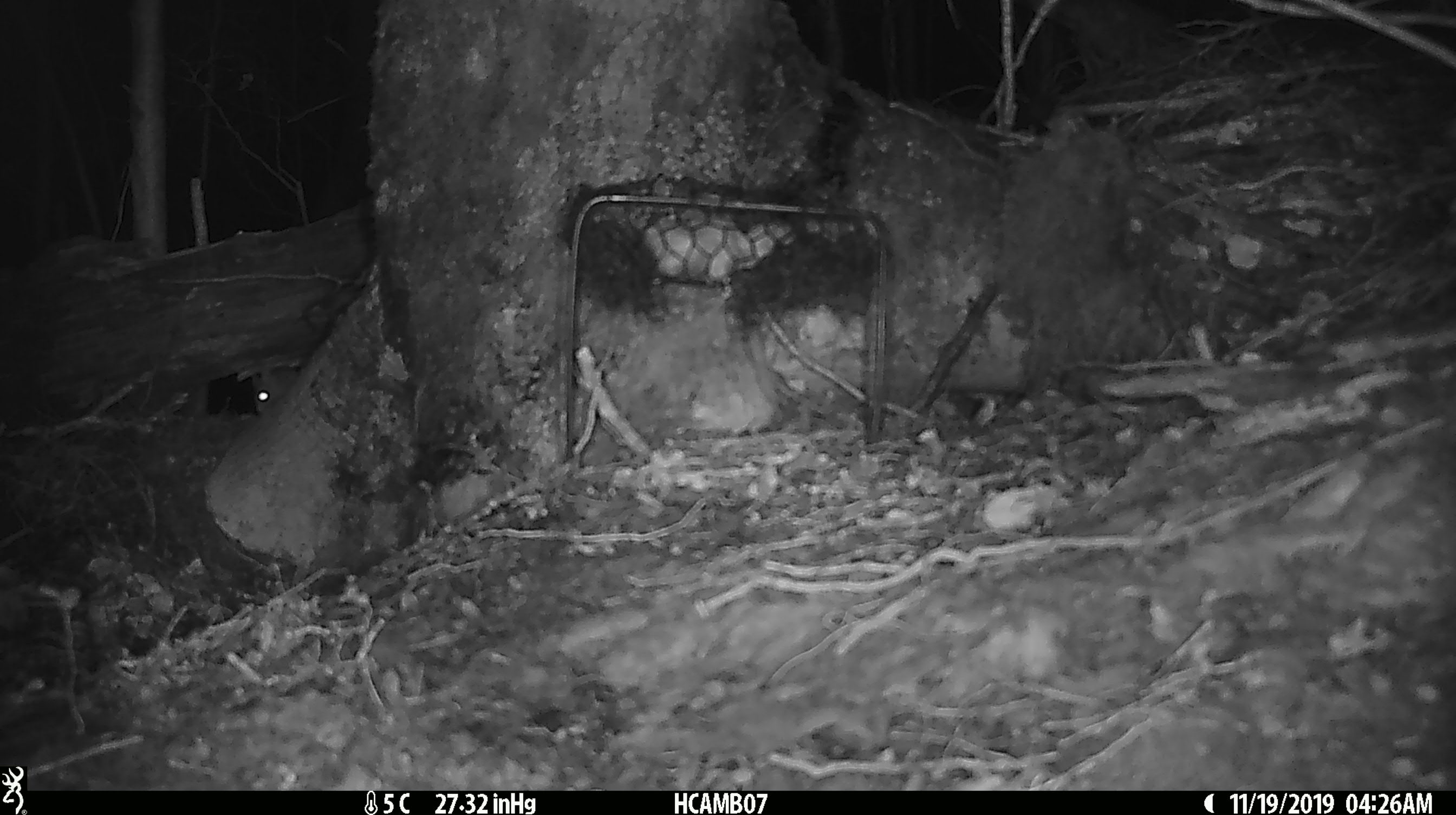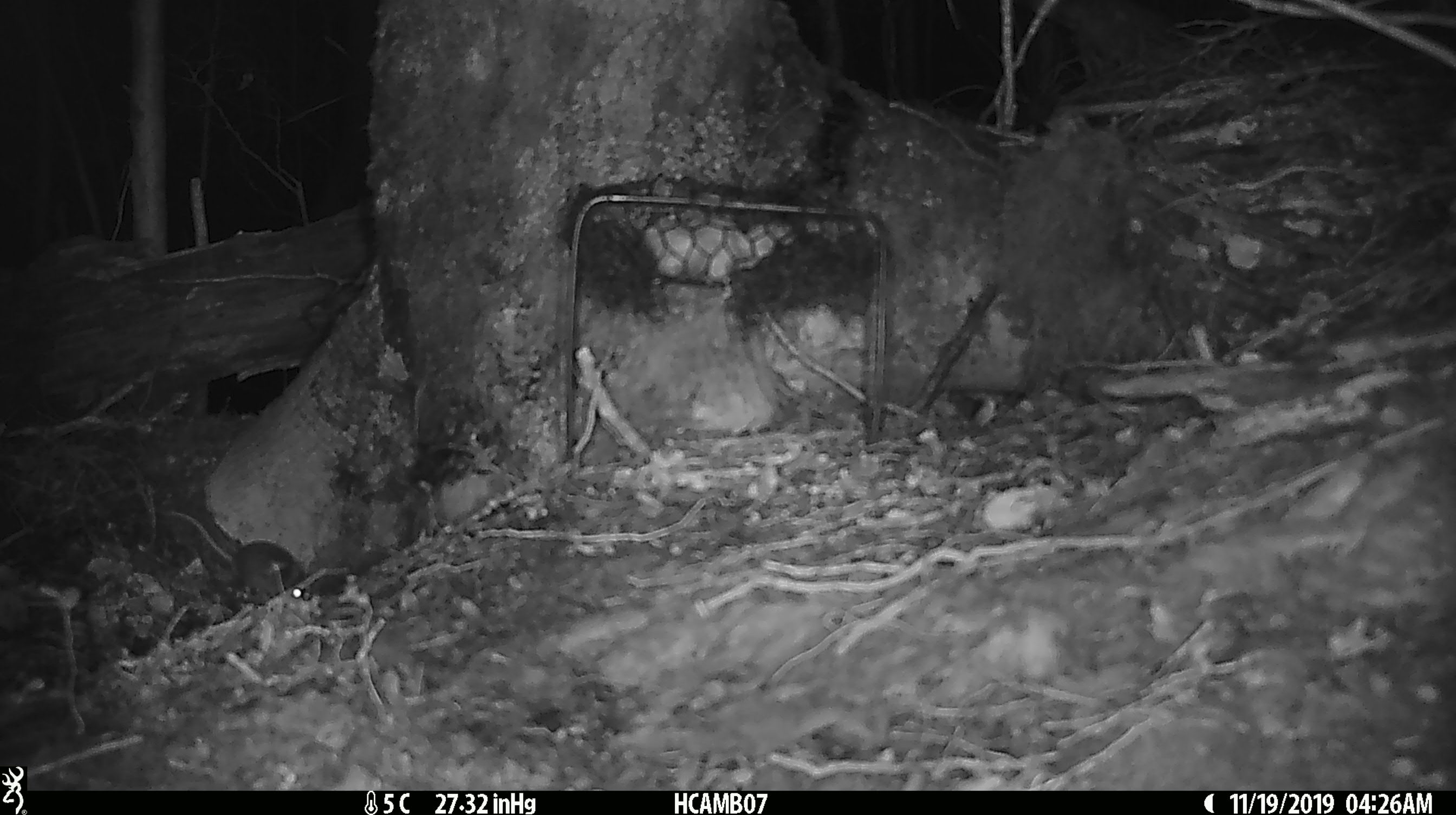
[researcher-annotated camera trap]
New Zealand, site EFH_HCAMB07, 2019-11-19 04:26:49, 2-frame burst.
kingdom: Animalia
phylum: Chordata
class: Mammalia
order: Rodentia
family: Muridae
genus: Mus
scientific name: Mus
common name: mouse